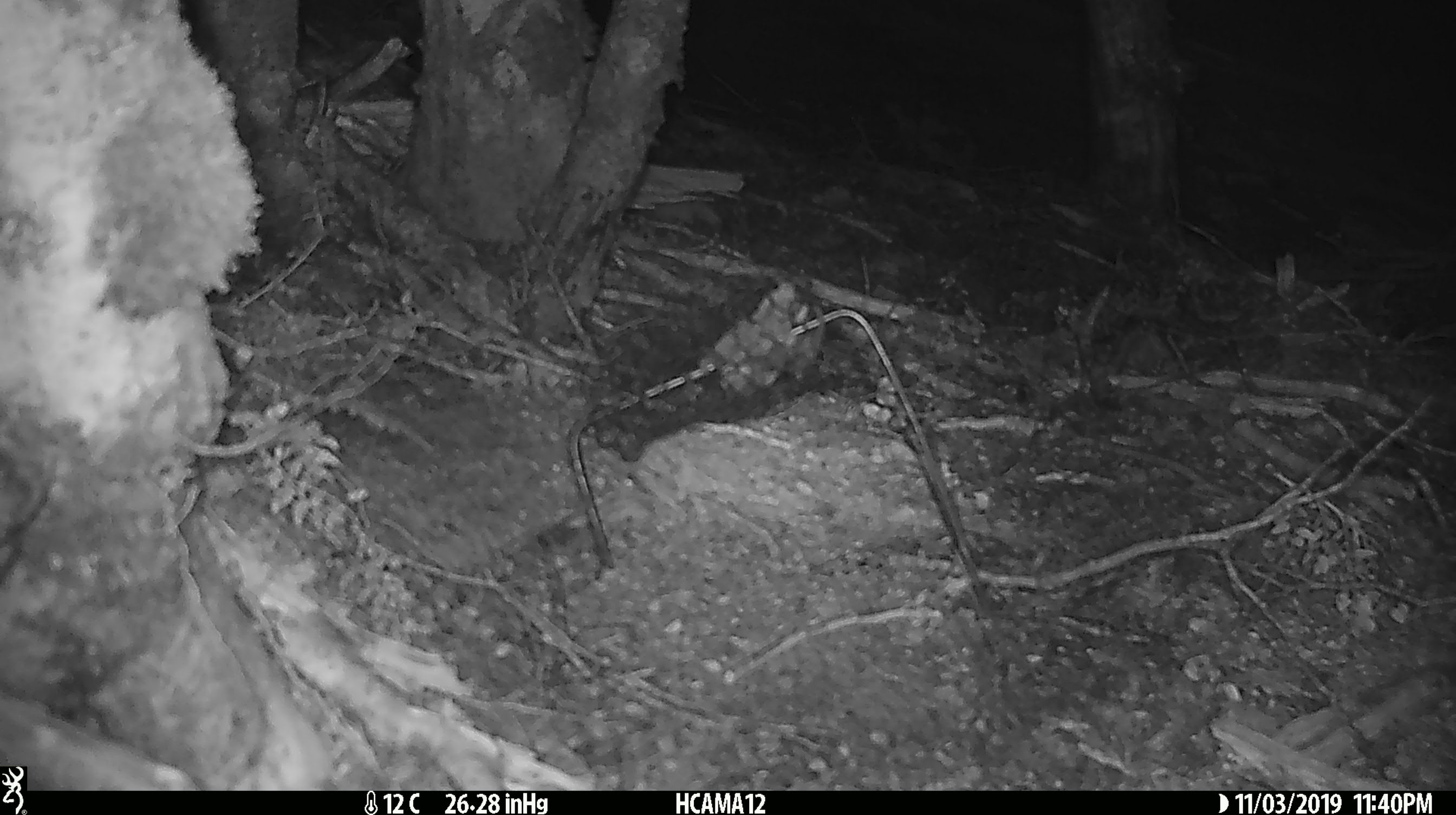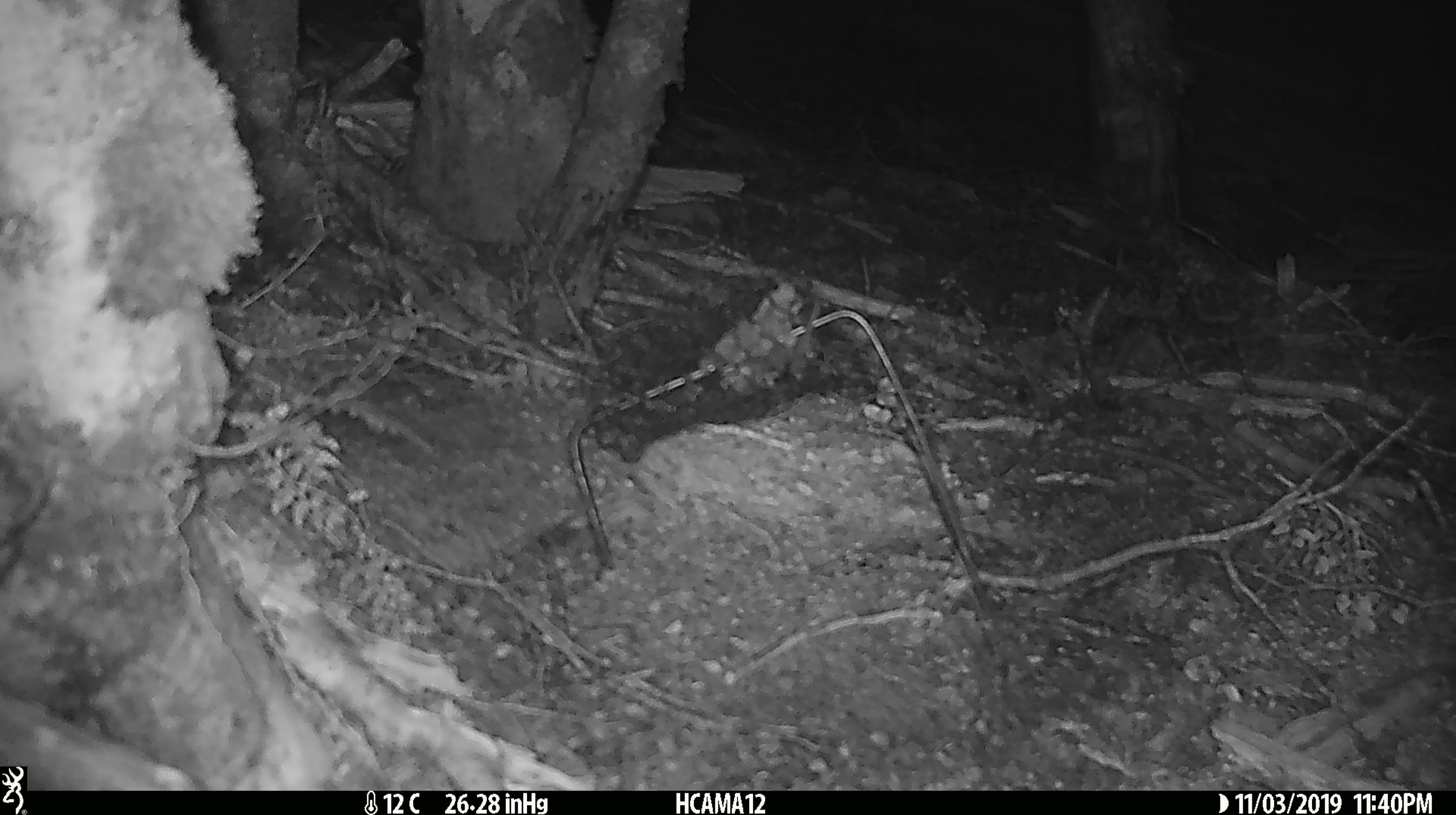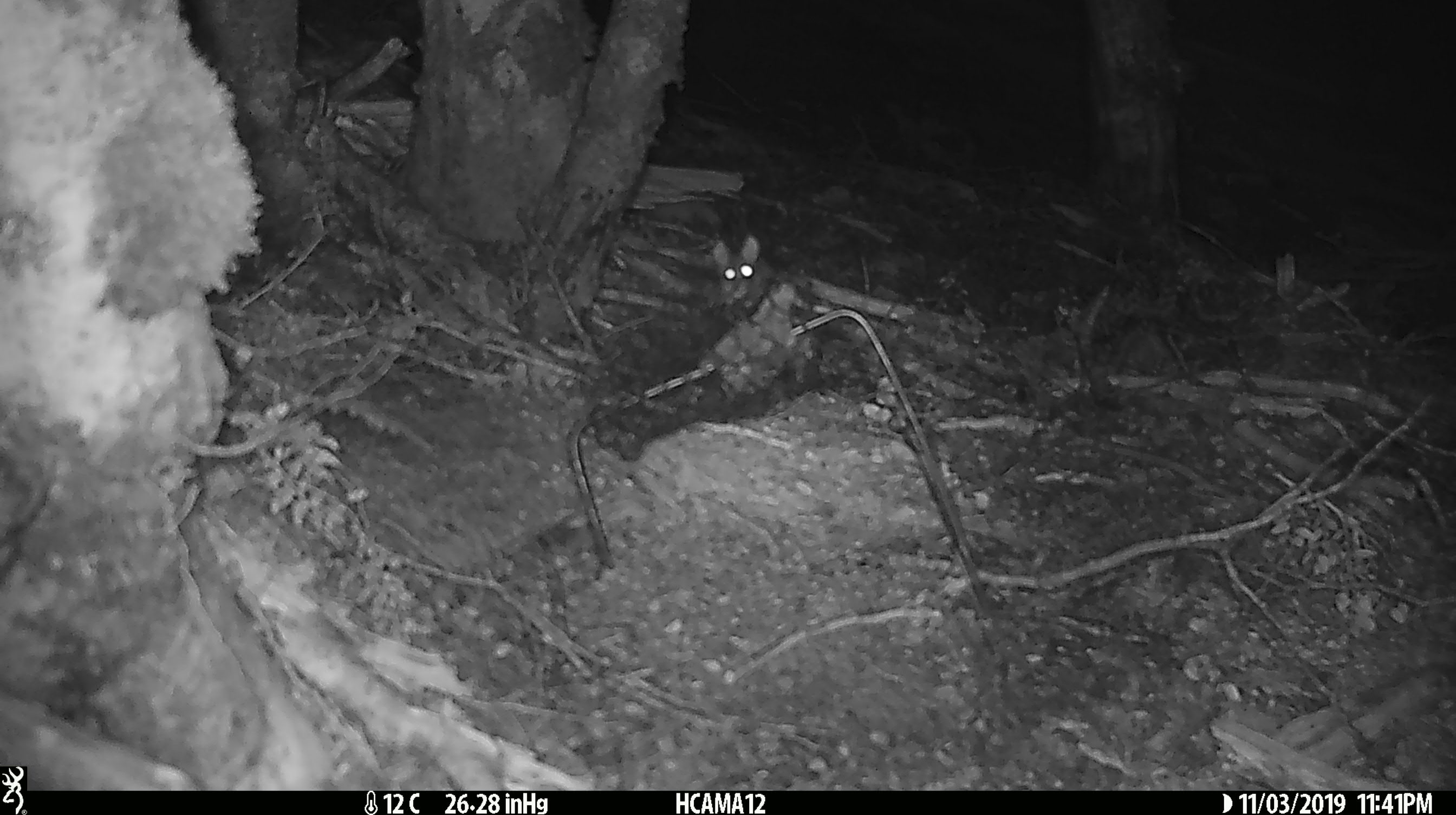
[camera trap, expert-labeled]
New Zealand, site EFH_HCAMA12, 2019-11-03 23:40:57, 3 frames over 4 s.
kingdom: Animalia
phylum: Chordata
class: Mammalia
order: Rodentia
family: Muridae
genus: Mus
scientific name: Mus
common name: mouse